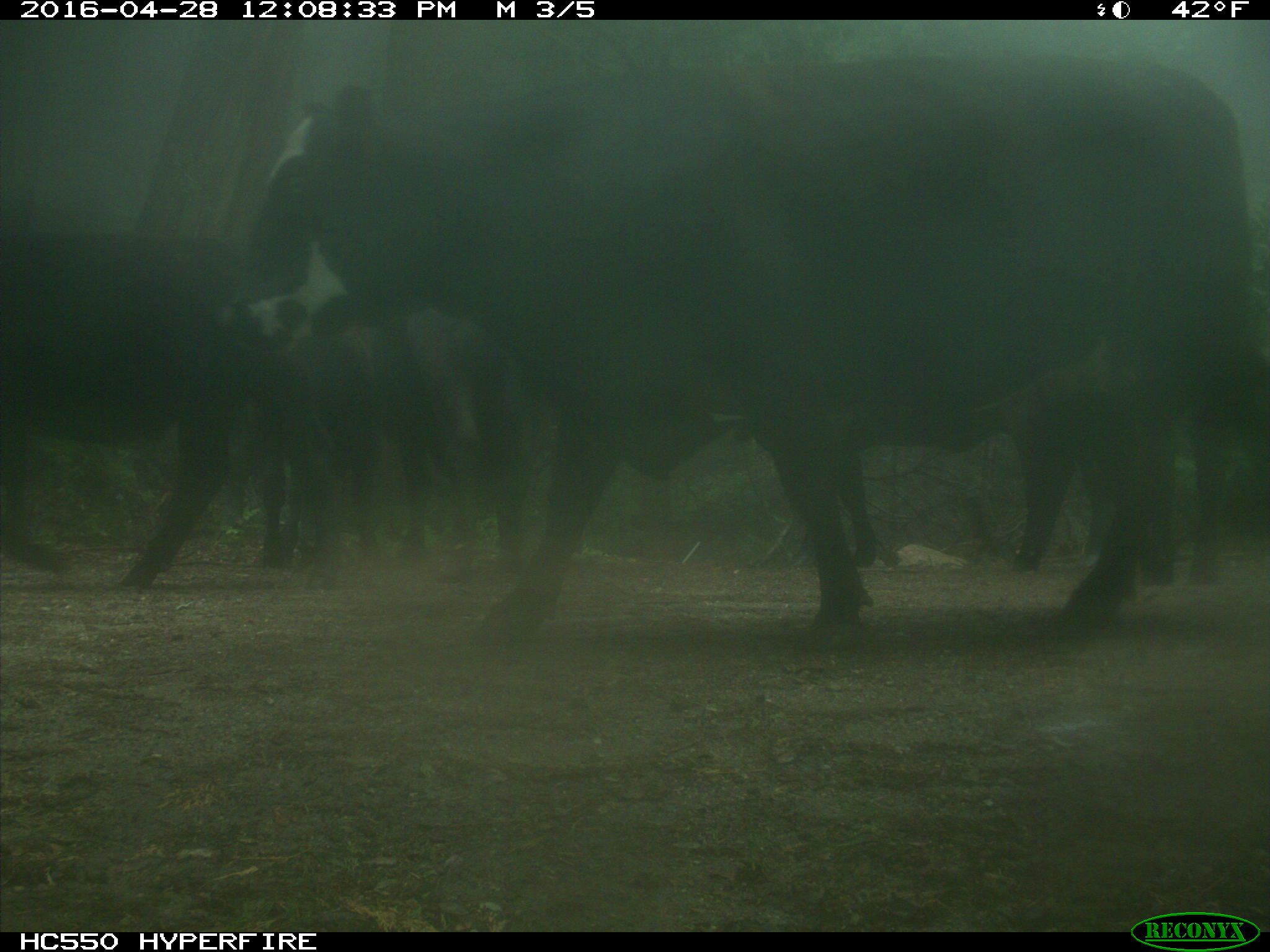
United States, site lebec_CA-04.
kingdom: Animalia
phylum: Chordata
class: Mammalia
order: Artiodactyla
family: Bovidae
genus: Bos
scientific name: Bos taurus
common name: domestic cow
Bos taurus (domestic cow).